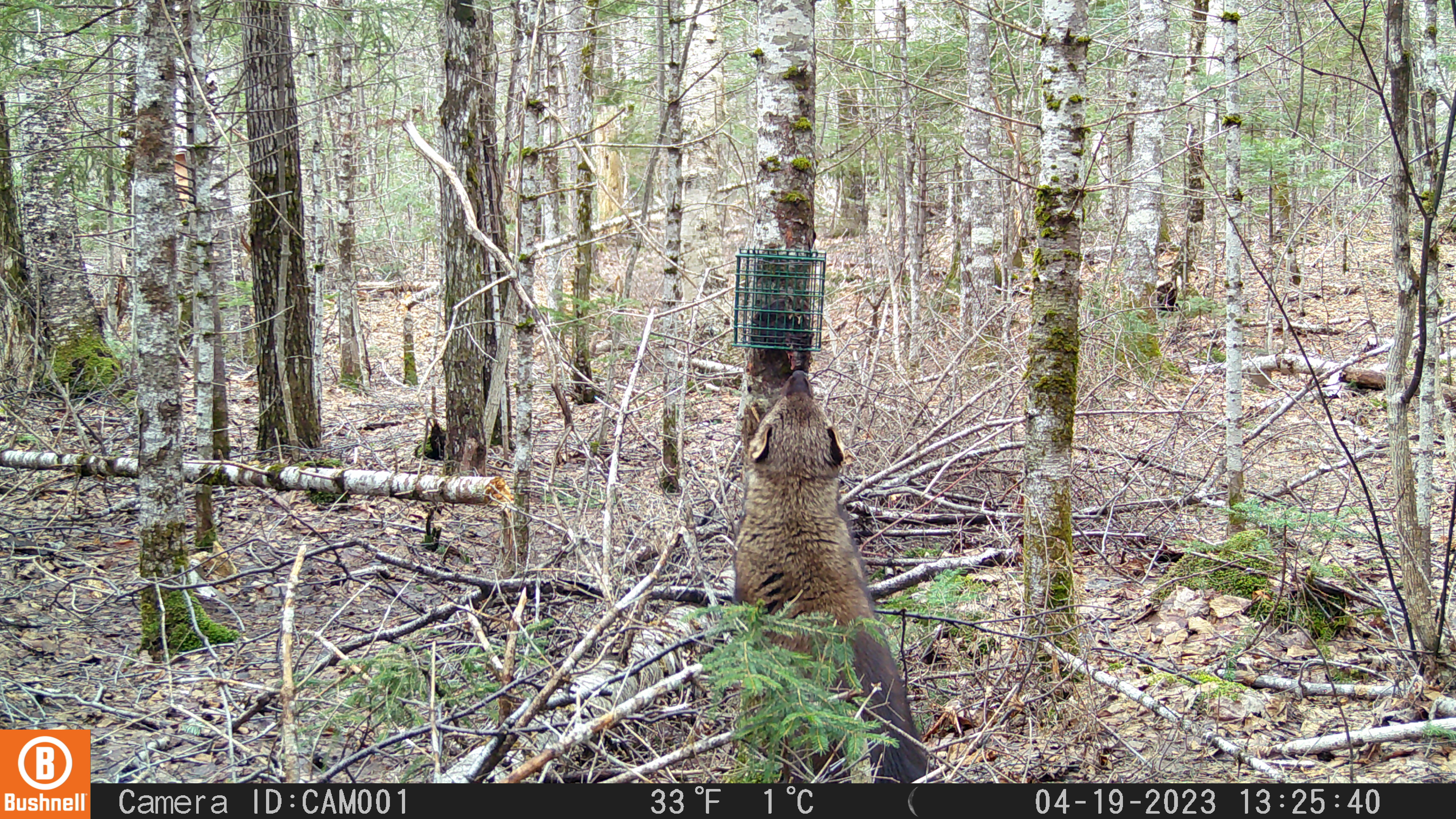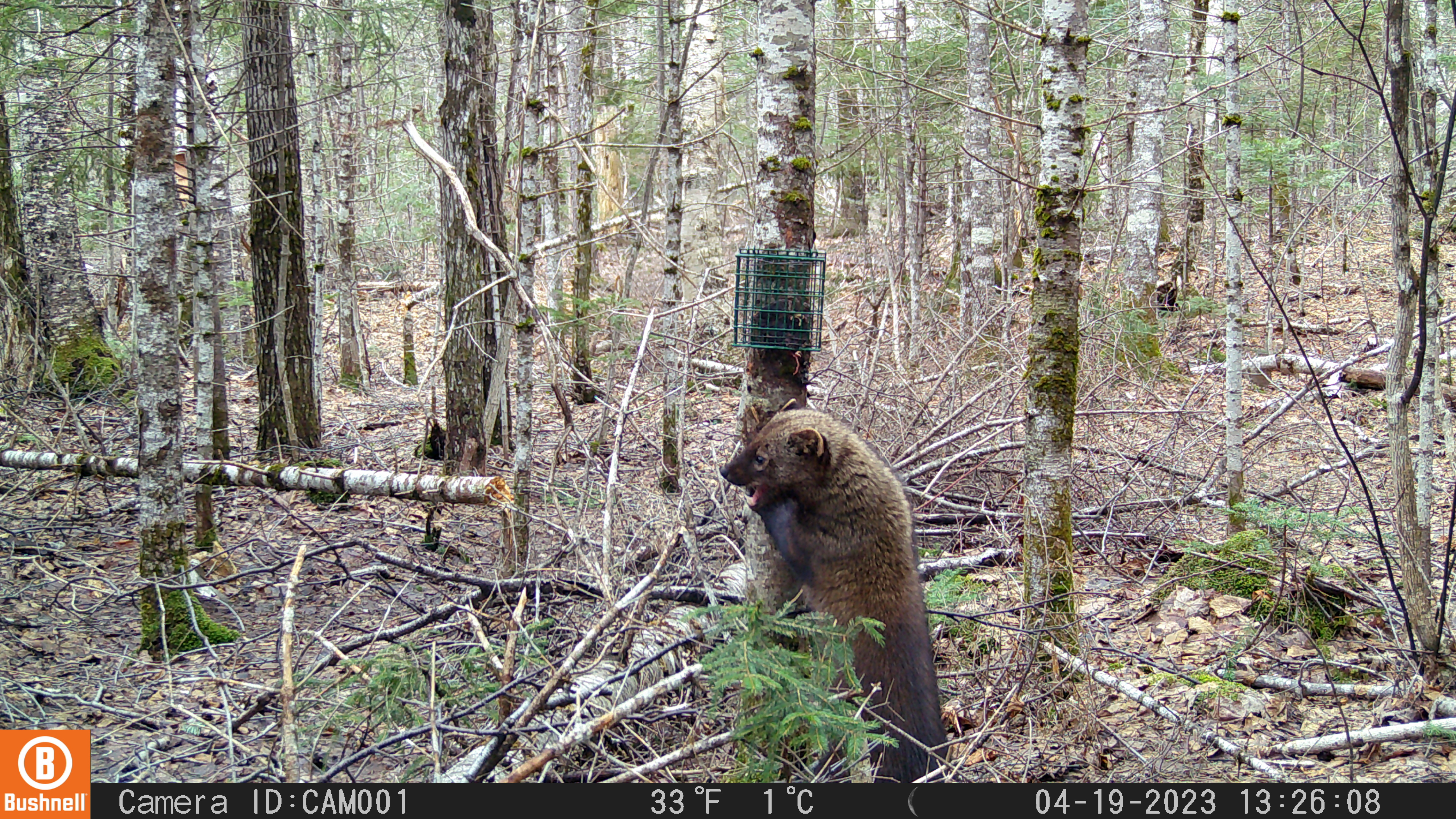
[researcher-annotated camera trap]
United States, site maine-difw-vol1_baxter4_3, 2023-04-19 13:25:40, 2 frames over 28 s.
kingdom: Animalia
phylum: Chordata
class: Mammalia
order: Carnivora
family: Mustelidae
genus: Pekania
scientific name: Pekania pennanti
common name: fisher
Fisher (Pekania pennanti).